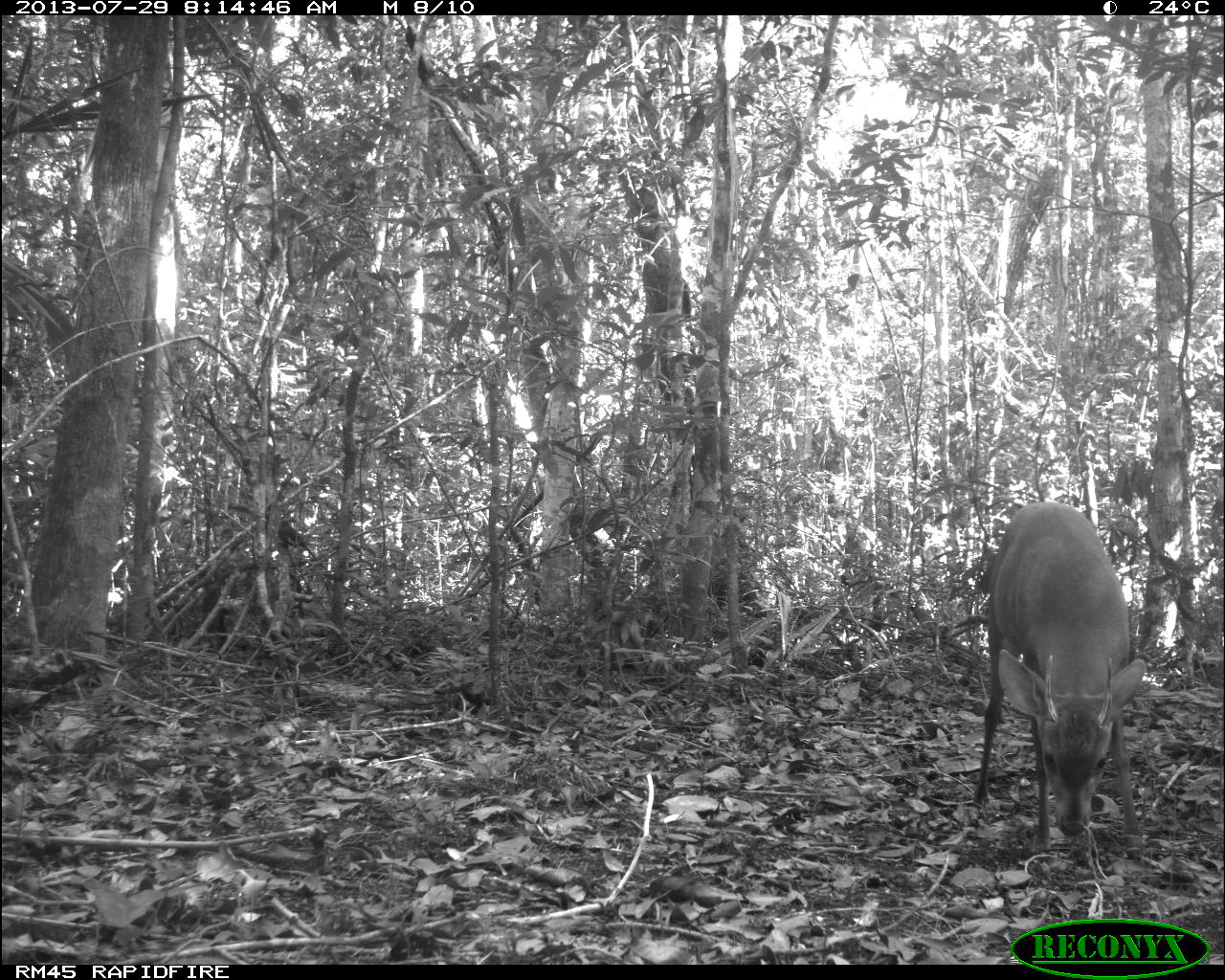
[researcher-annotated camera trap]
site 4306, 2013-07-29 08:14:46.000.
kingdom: Animalia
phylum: Chordata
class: Mammalia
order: Artiodactyla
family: Cervidae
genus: Mazama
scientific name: Mazama temama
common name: central american red brocket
Mazama temama (central american red brocket), count 1, sex male.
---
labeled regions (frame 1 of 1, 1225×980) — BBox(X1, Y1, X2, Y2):
mazama temama: BBox(973, 500, 1146, 861)